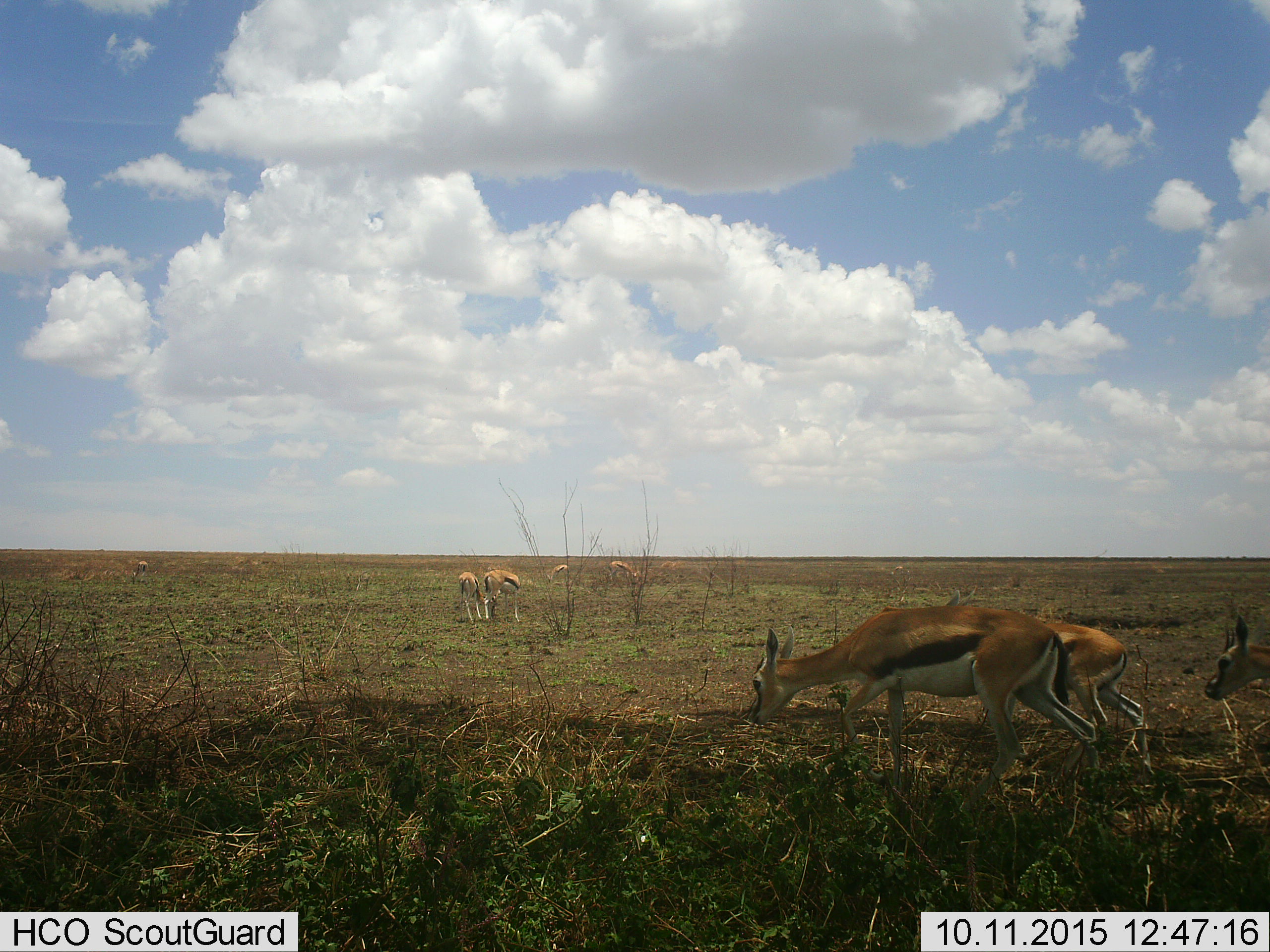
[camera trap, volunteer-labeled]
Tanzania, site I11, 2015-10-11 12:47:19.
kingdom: Animalia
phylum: Chordata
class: Mammalia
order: Artiodactyla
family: Bovidae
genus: Eudorcas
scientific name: Eudorcas thomsonii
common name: thomson's gazelle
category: gazellethomsons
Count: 8.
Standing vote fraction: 40%.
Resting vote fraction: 0%.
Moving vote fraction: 40%.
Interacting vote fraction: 0%.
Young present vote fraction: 0%.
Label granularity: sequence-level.